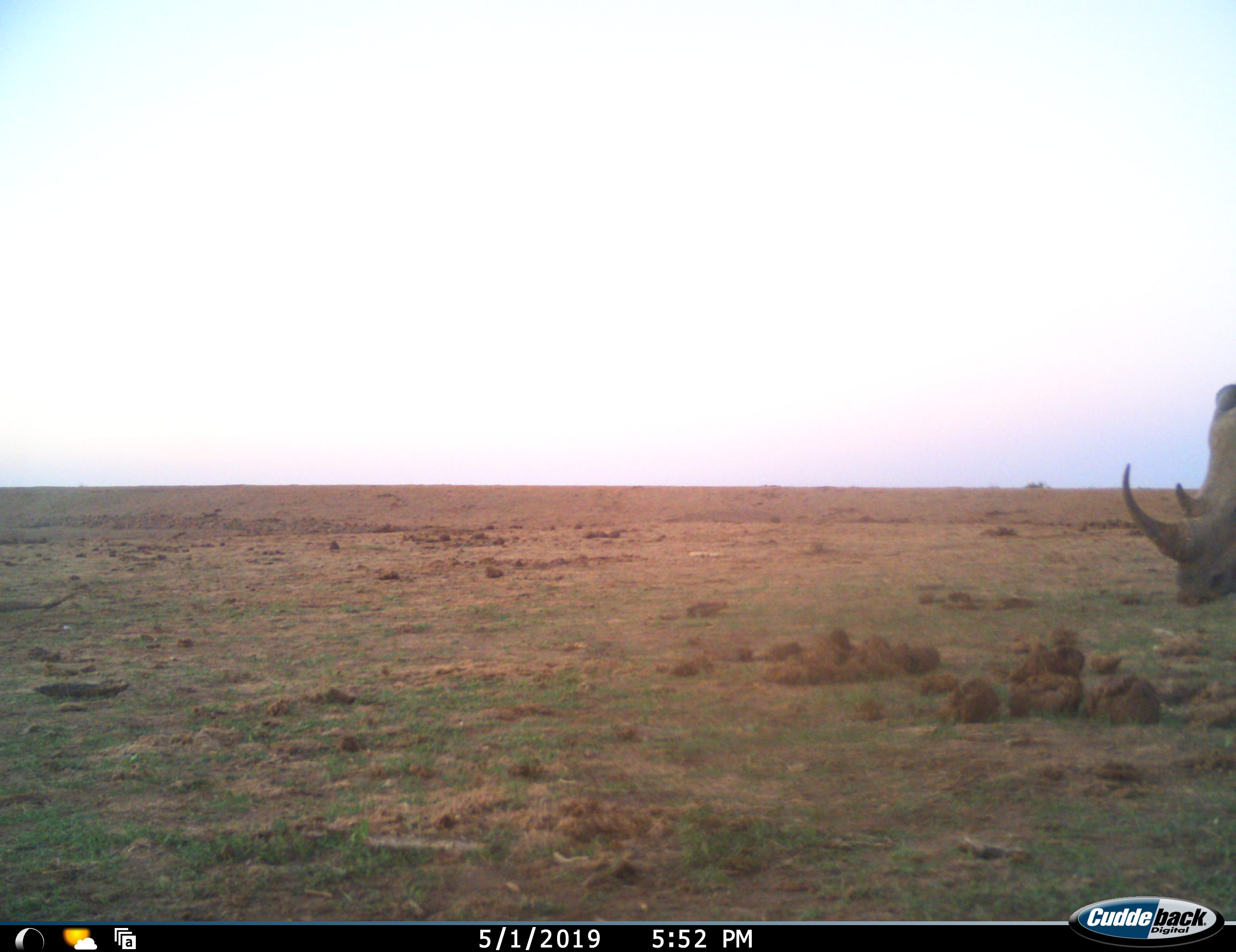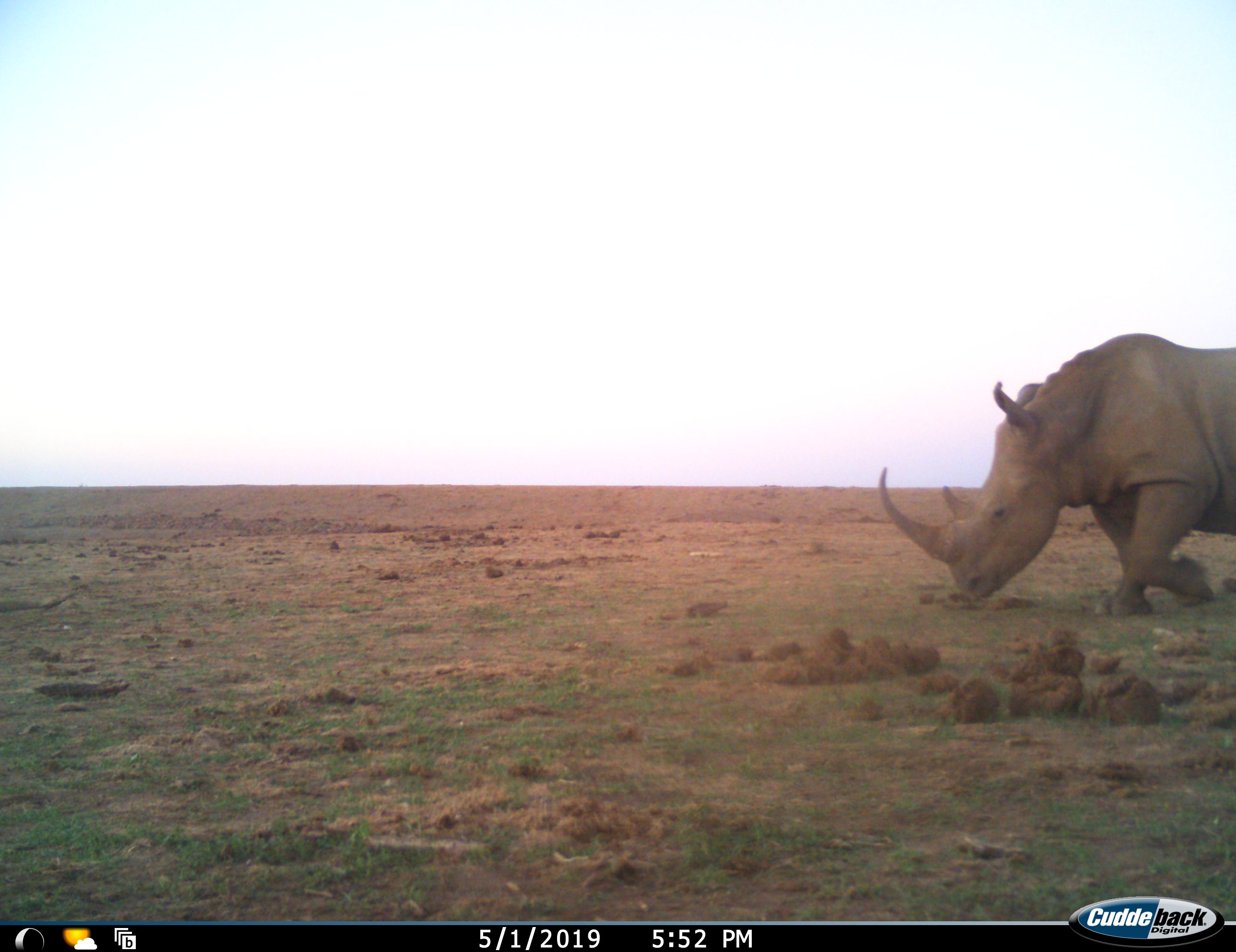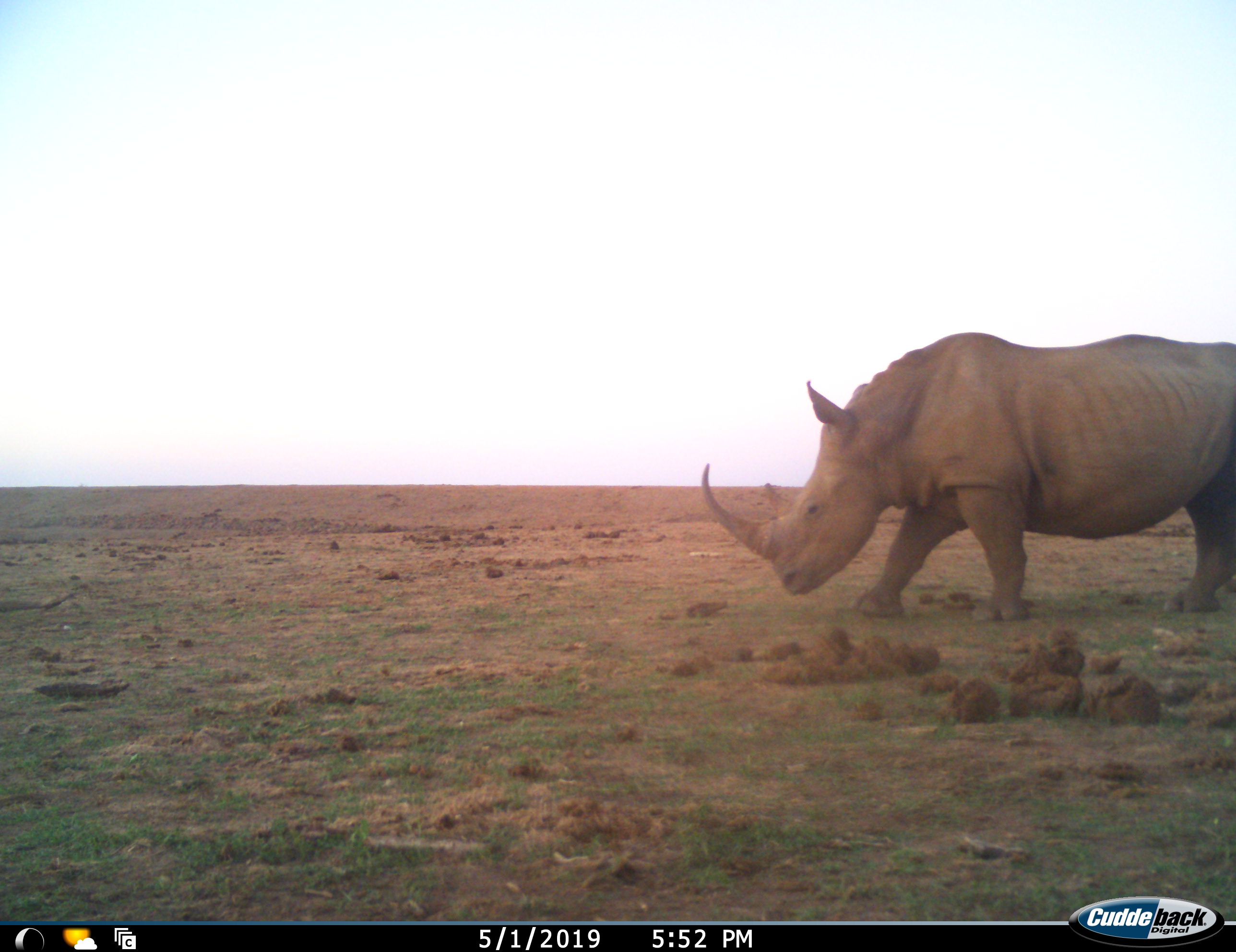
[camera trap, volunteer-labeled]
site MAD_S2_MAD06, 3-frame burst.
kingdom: Animalia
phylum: Chordata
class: Mammalia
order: Perissodactyla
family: Rhinocerotidae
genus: Ceratotherium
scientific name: Ceratotherium simum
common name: white rhinoceros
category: rhinoceroswhite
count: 1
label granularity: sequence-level